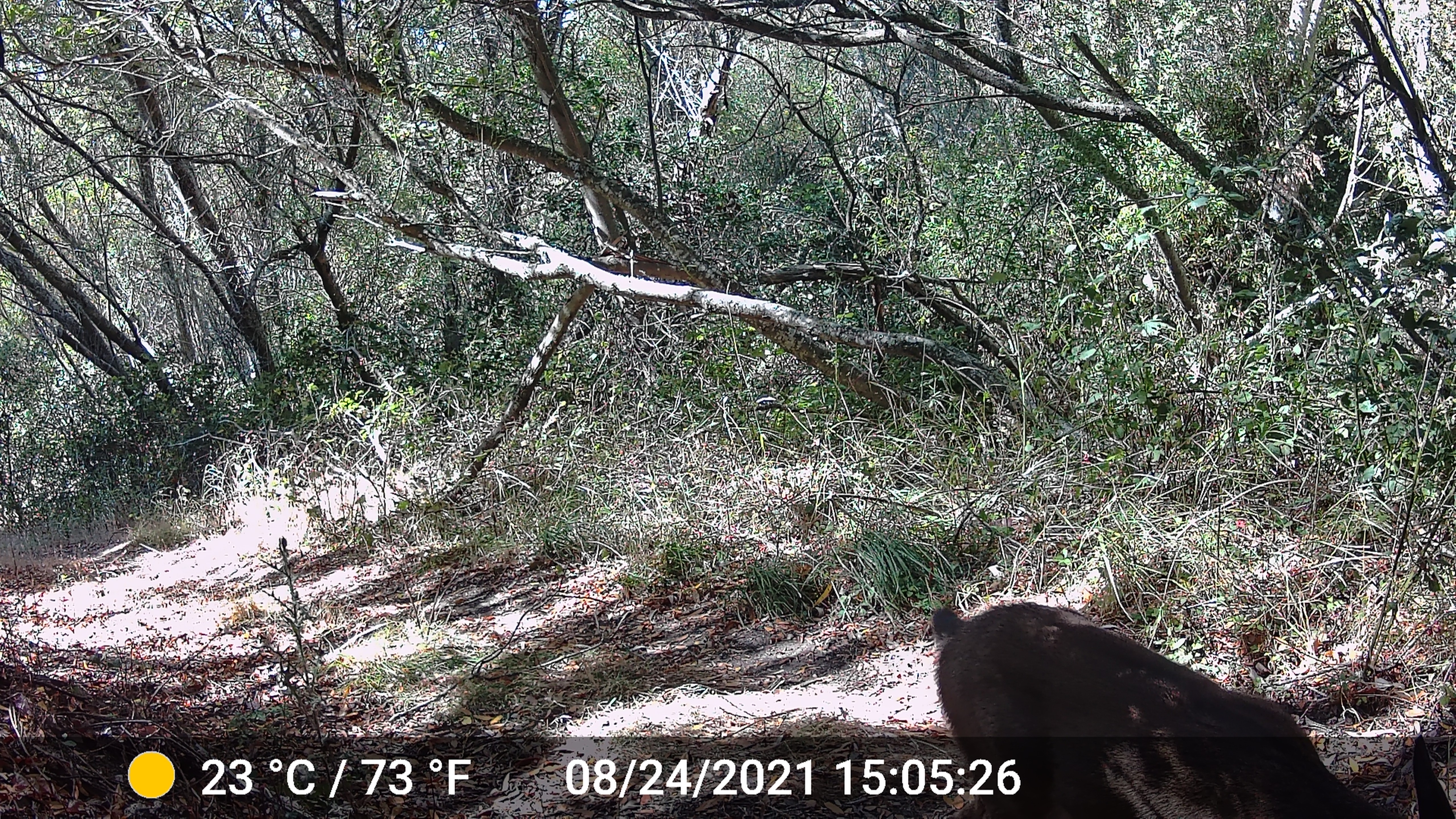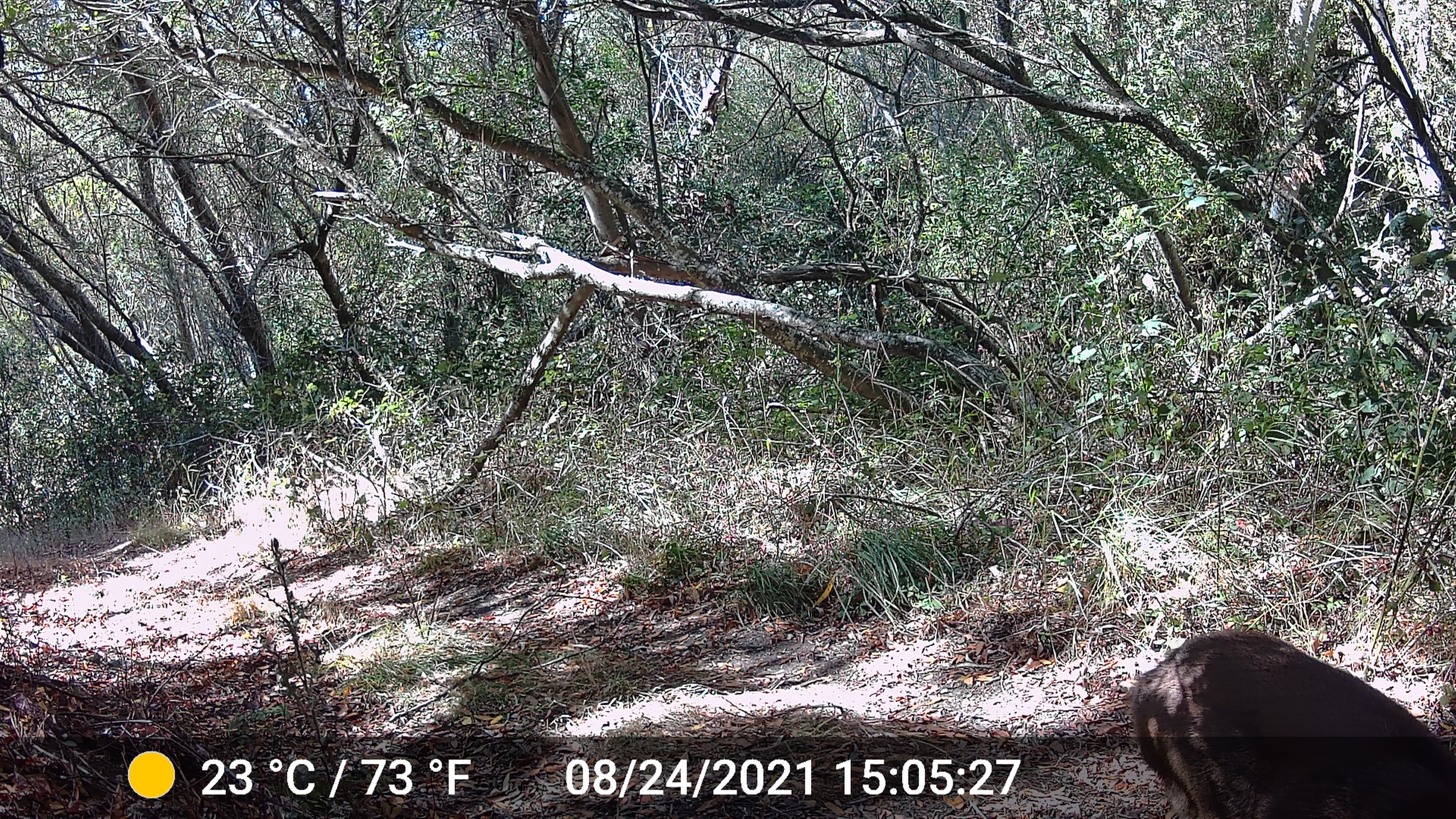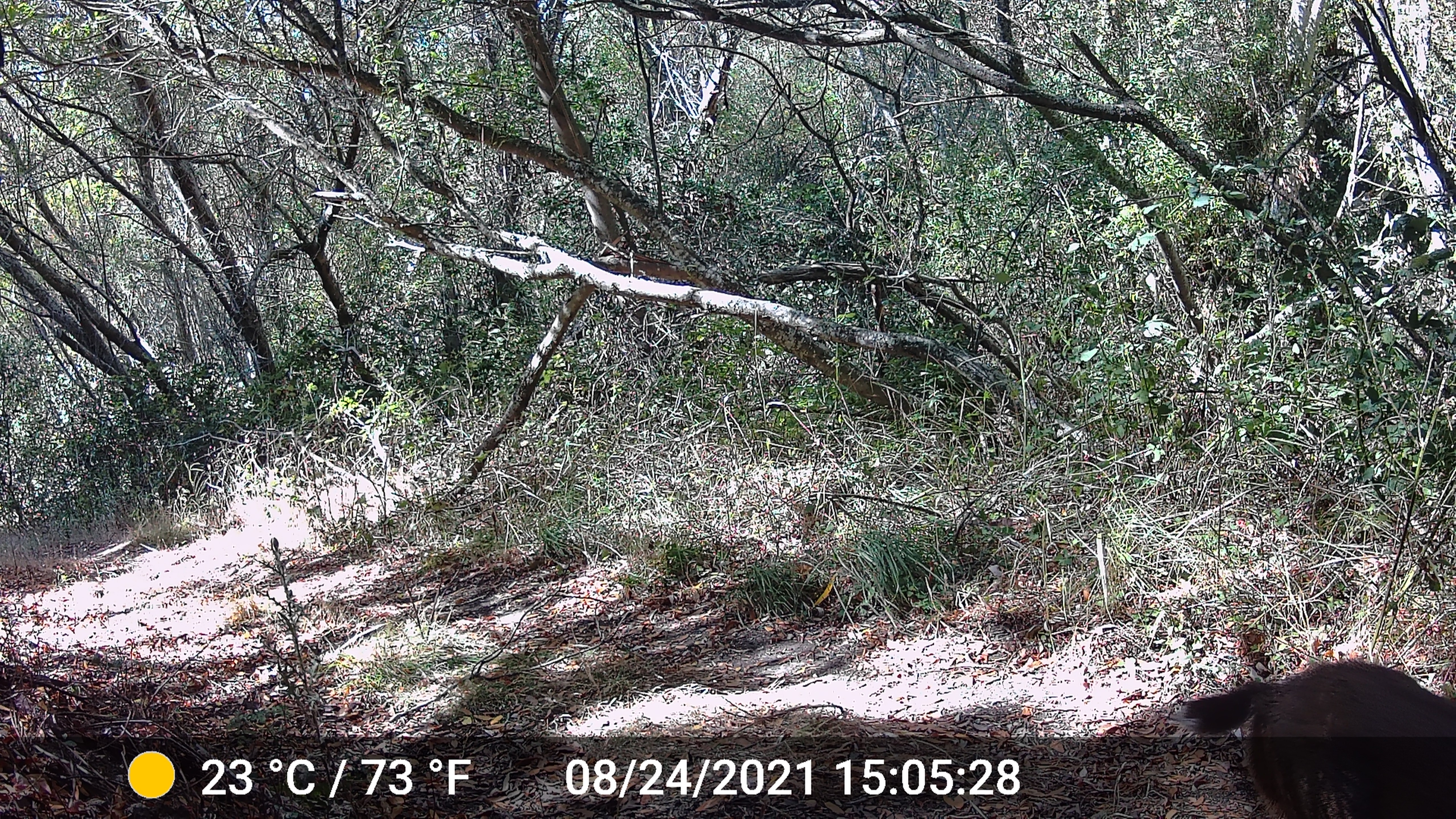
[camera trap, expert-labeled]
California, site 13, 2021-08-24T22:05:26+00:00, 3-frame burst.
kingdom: Animalia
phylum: Chordata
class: Mammalia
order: Artiodactyla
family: Cervidae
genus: Odocoileus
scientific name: Odocoileus hemionus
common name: mule deer